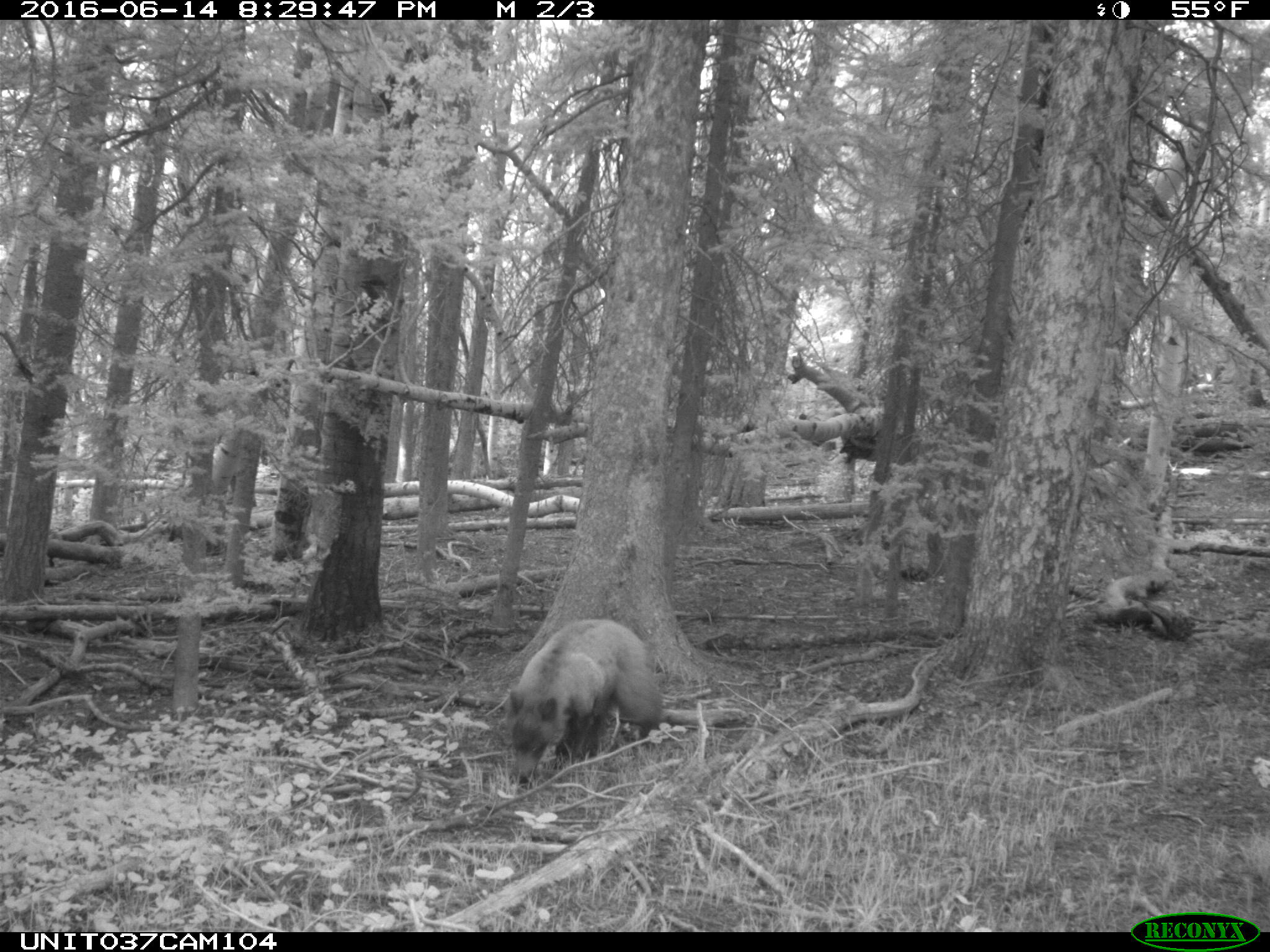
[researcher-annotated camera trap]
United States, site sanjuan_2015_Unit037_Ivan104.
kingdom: Animalia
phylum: Chordata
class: Mammalia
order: Carnivora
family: Ursidae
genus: Ursus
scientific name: Ursus americanus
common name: american black bear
Ursus americanus (american black bear).